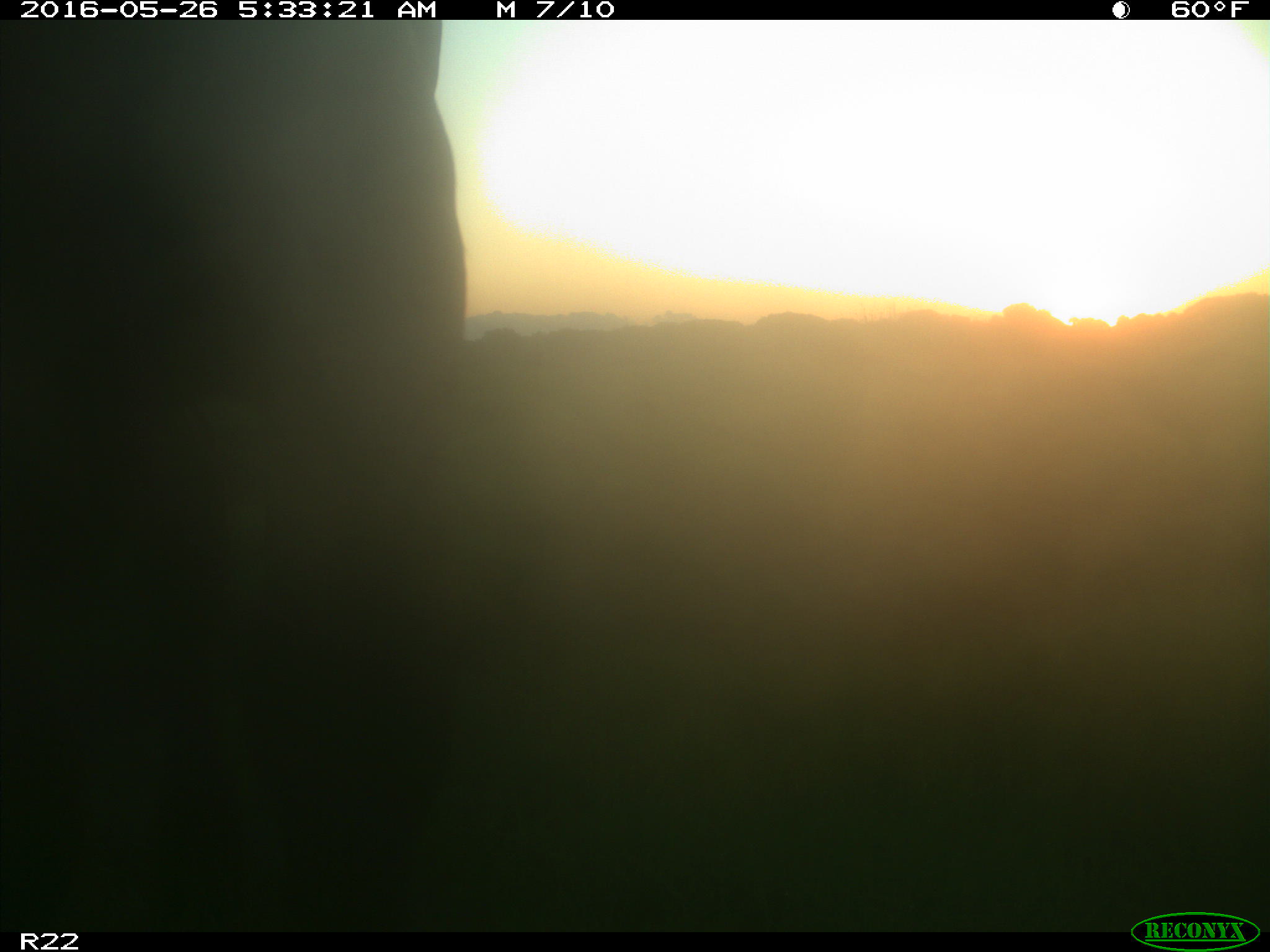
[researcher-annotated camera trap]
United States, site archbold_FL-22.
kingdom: Animalia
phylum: Chordata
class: Mammalia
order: Artiodactyla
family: Bovidae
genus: Bos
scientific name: Bos taurus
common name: domestic cow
Bos taurus (domestic cow).